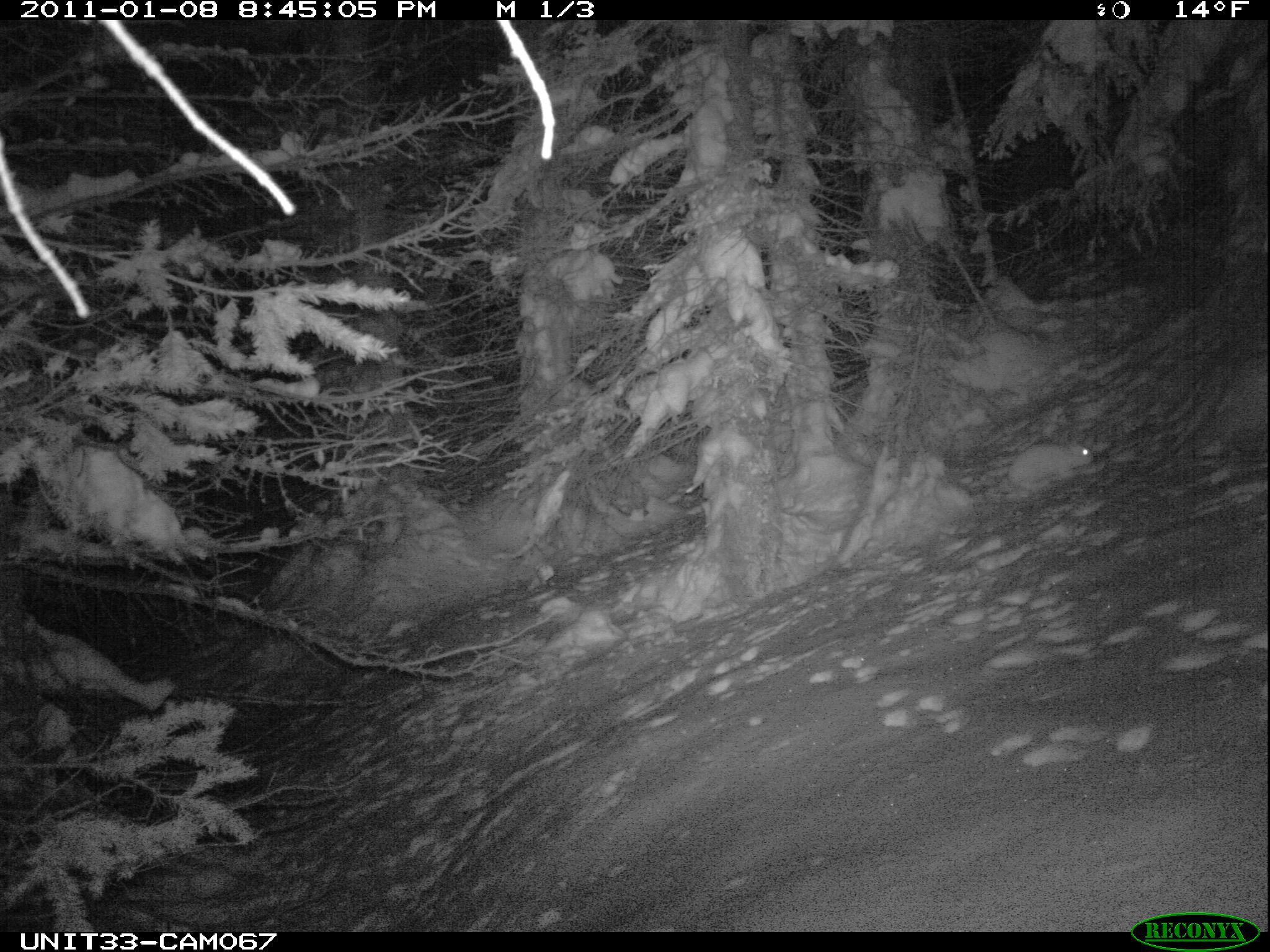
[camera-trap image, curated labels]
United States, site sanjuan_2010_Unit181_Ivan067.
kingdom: Animalia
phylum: Chordata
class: Mammalia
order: Lagomorpha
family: Leporidae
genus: Lepus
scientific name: Lepus americanus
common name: snowshoe hare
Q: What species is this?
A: Lepus americanus (snowshoe hare).